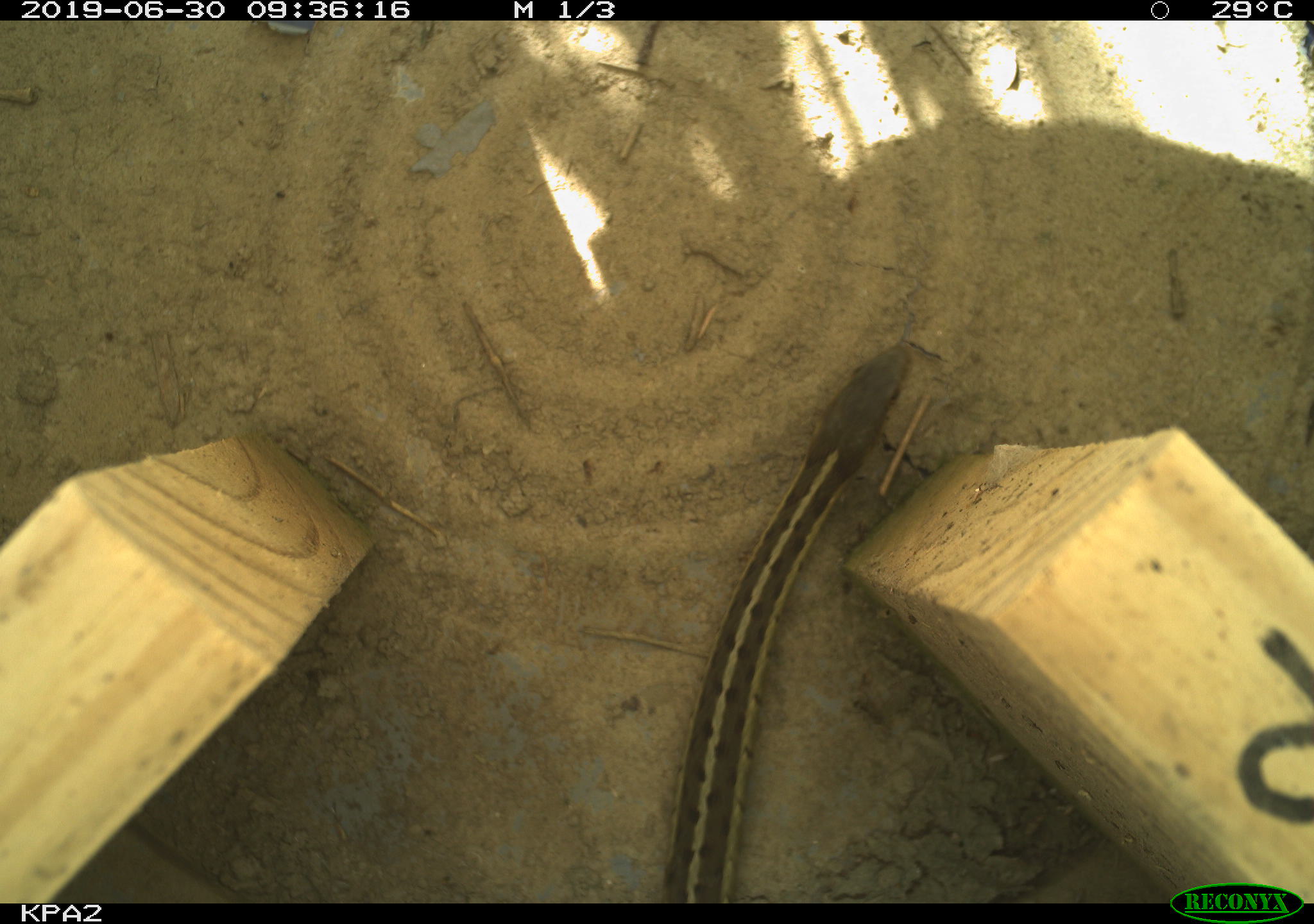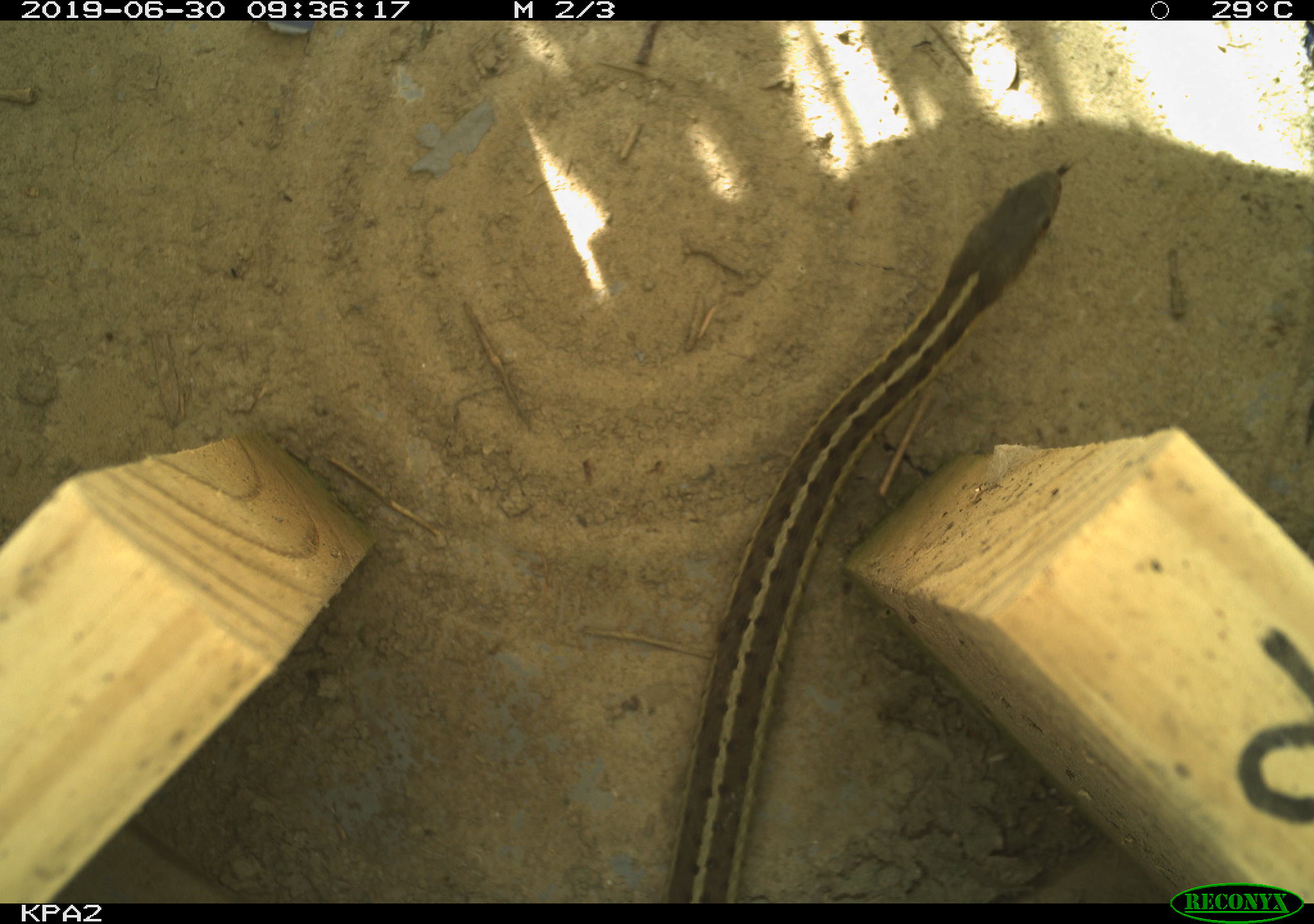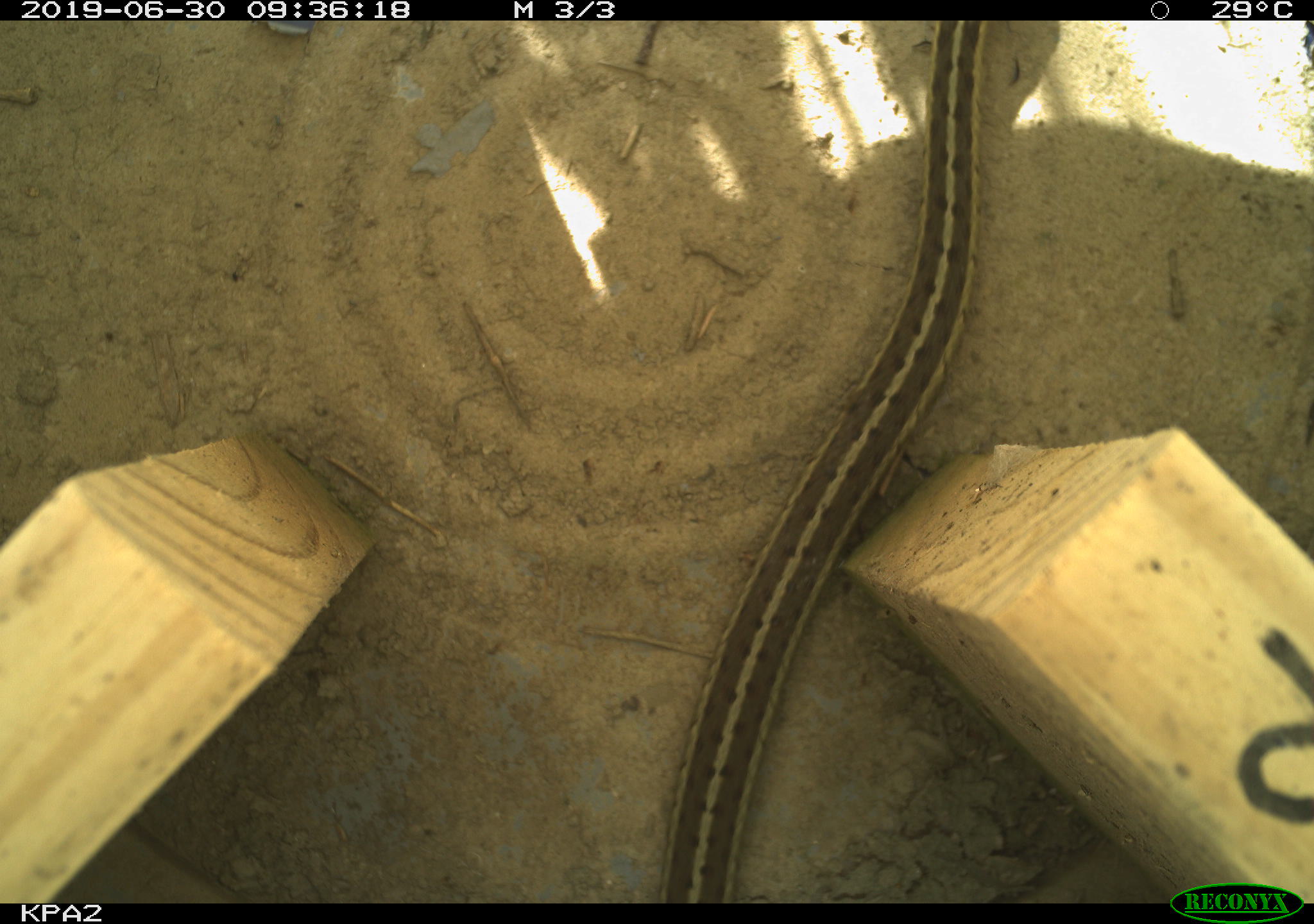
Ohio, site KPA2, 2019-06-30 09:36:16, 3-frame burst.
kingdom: Animalia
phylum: Chordata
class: Reptilia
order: Squamata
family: Colubridae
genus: Thamnophis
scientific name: Thamnophis sirtalis sirtalis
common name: eastern gartersnake